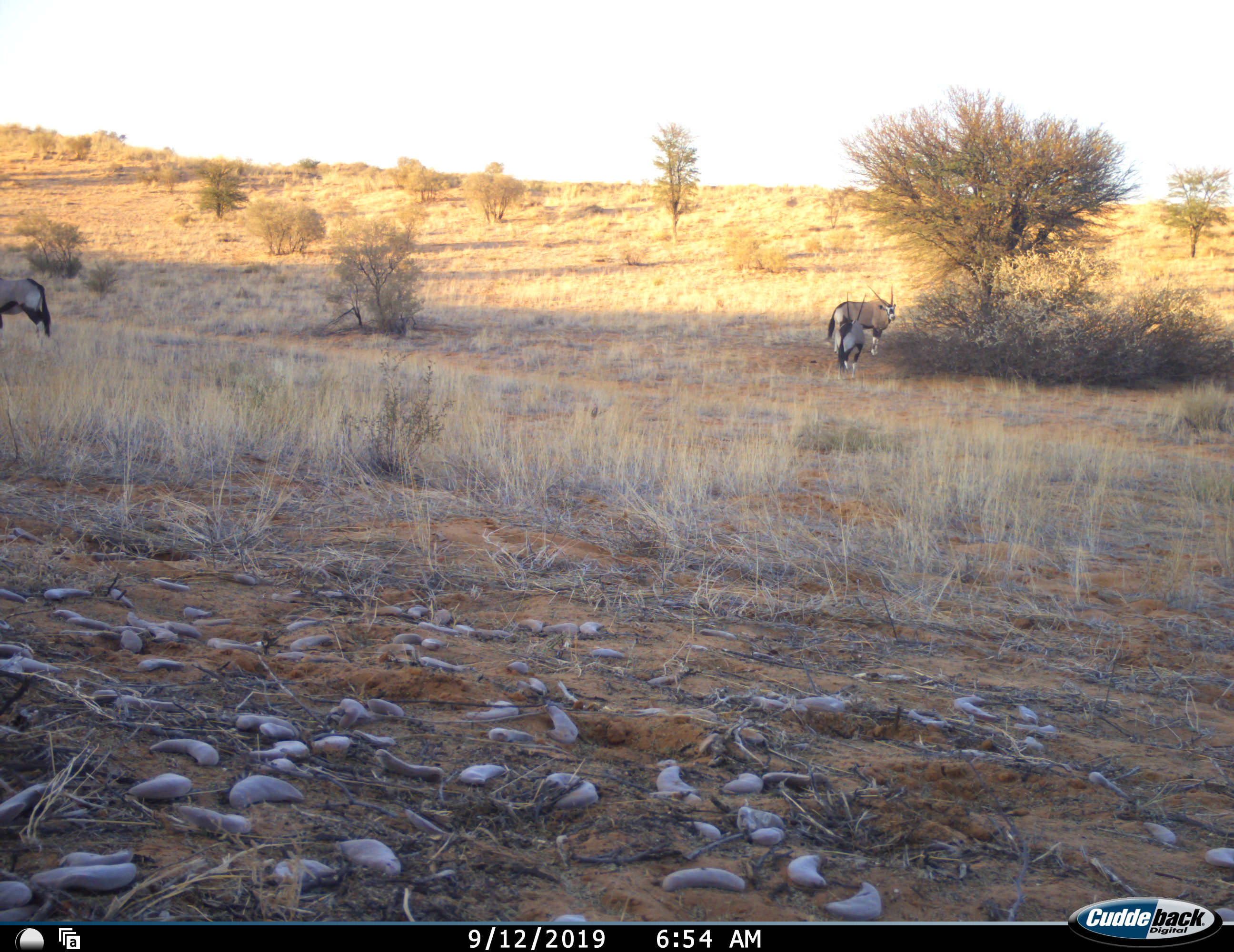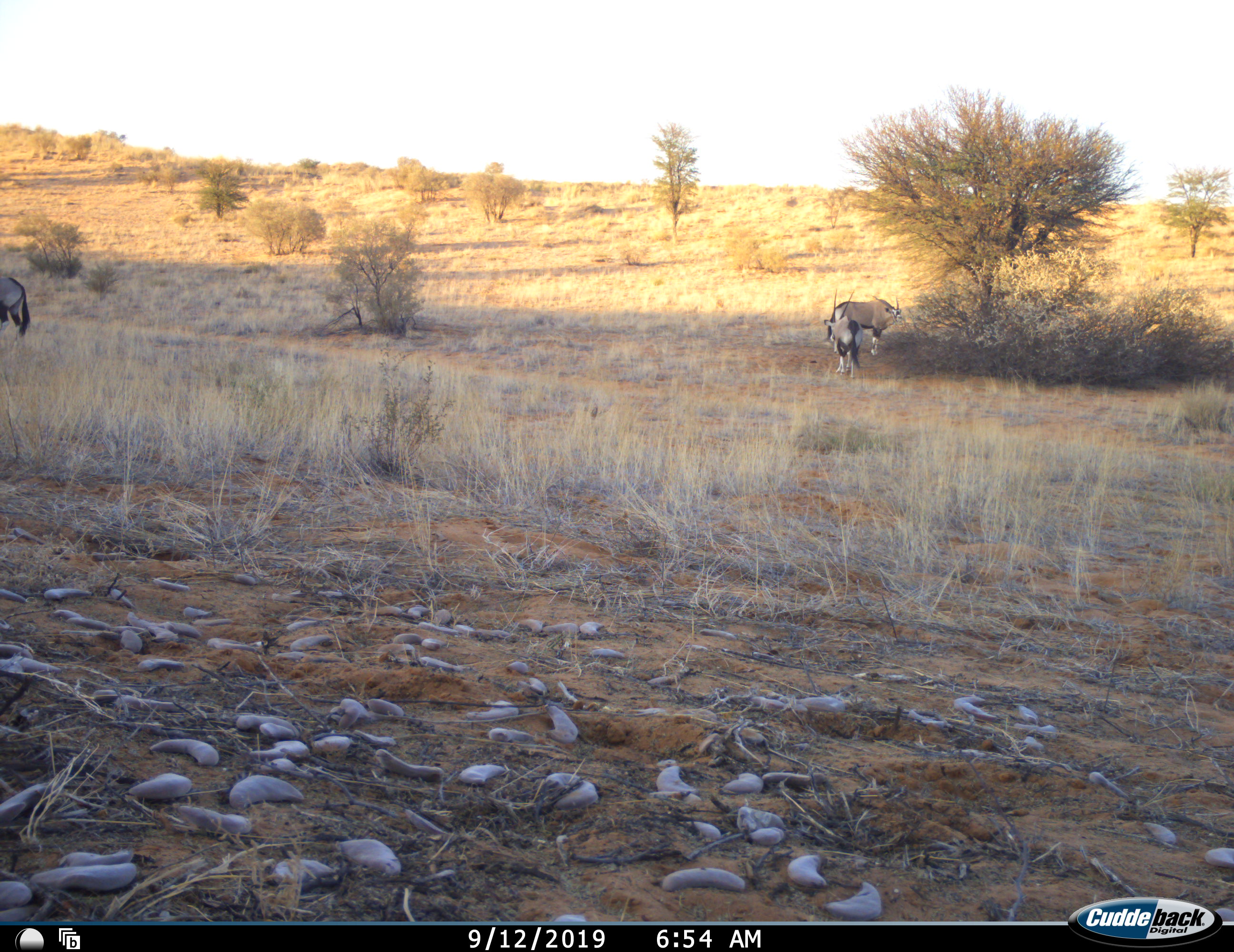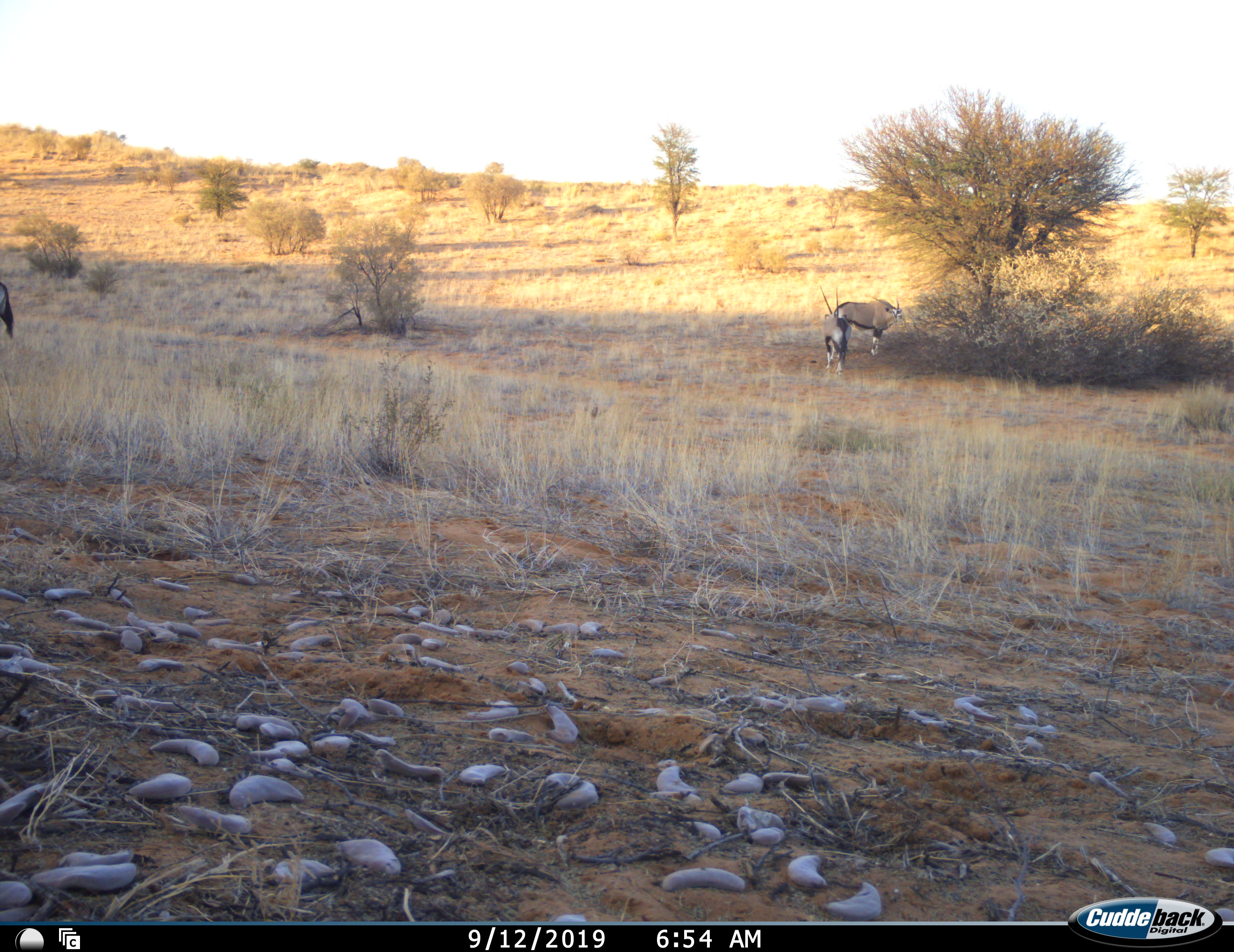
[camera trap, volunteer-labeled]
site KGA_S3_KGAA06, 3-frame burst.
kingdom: Animalia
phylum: Chordata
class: Mammalia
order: Artiodactyla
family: Bovidae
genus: Oryx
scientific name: Oryx gazella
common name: gemsbok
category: oryx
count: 3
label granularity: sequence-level